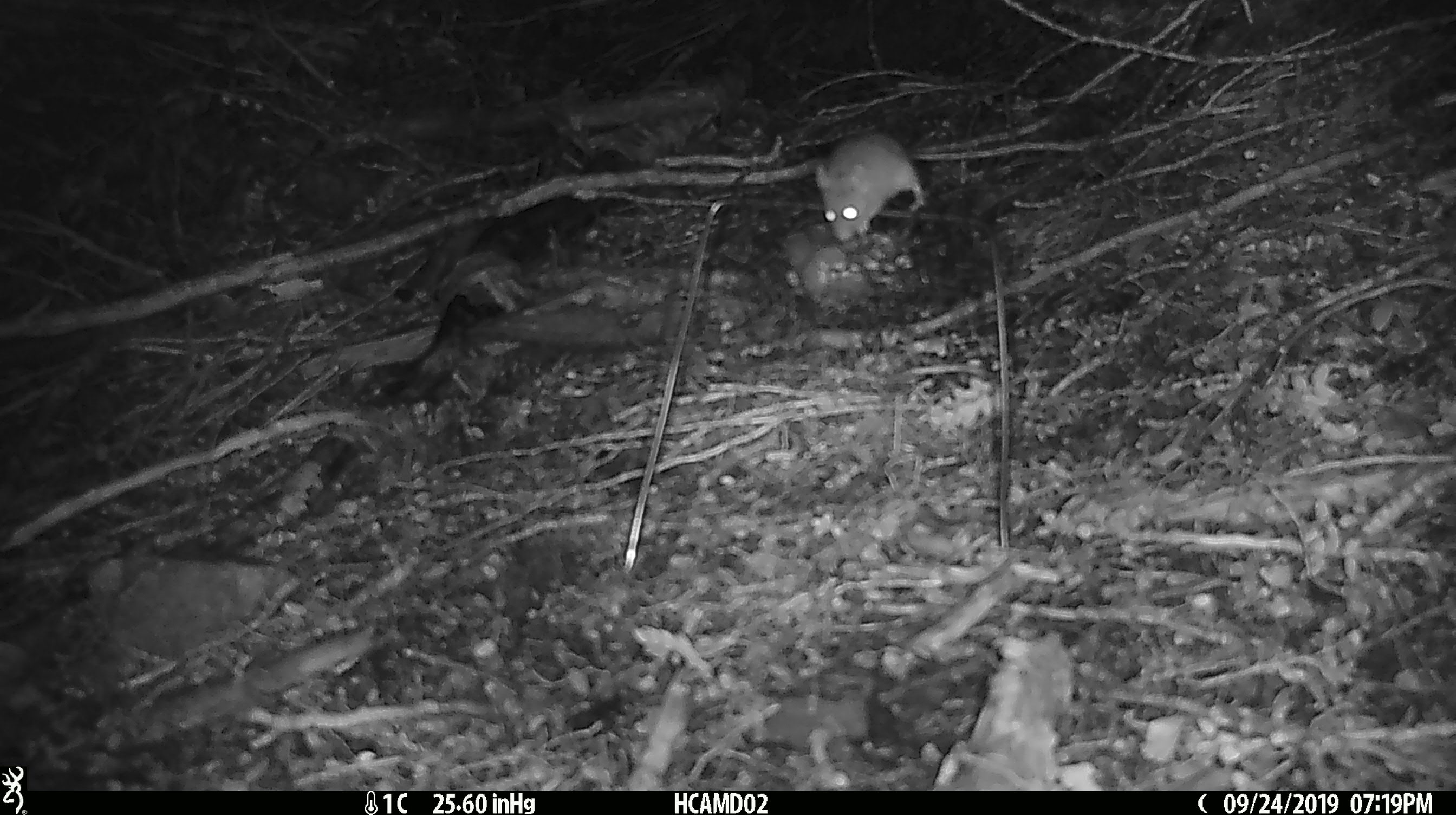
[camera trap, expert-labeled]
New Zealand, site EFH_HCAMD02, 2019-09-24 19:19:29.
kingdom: Animalia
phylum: Chordata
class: Mammalia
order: Rodentia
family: Muridae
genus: Mus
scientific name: Mus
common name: mouse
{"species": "mouse (Mus)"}